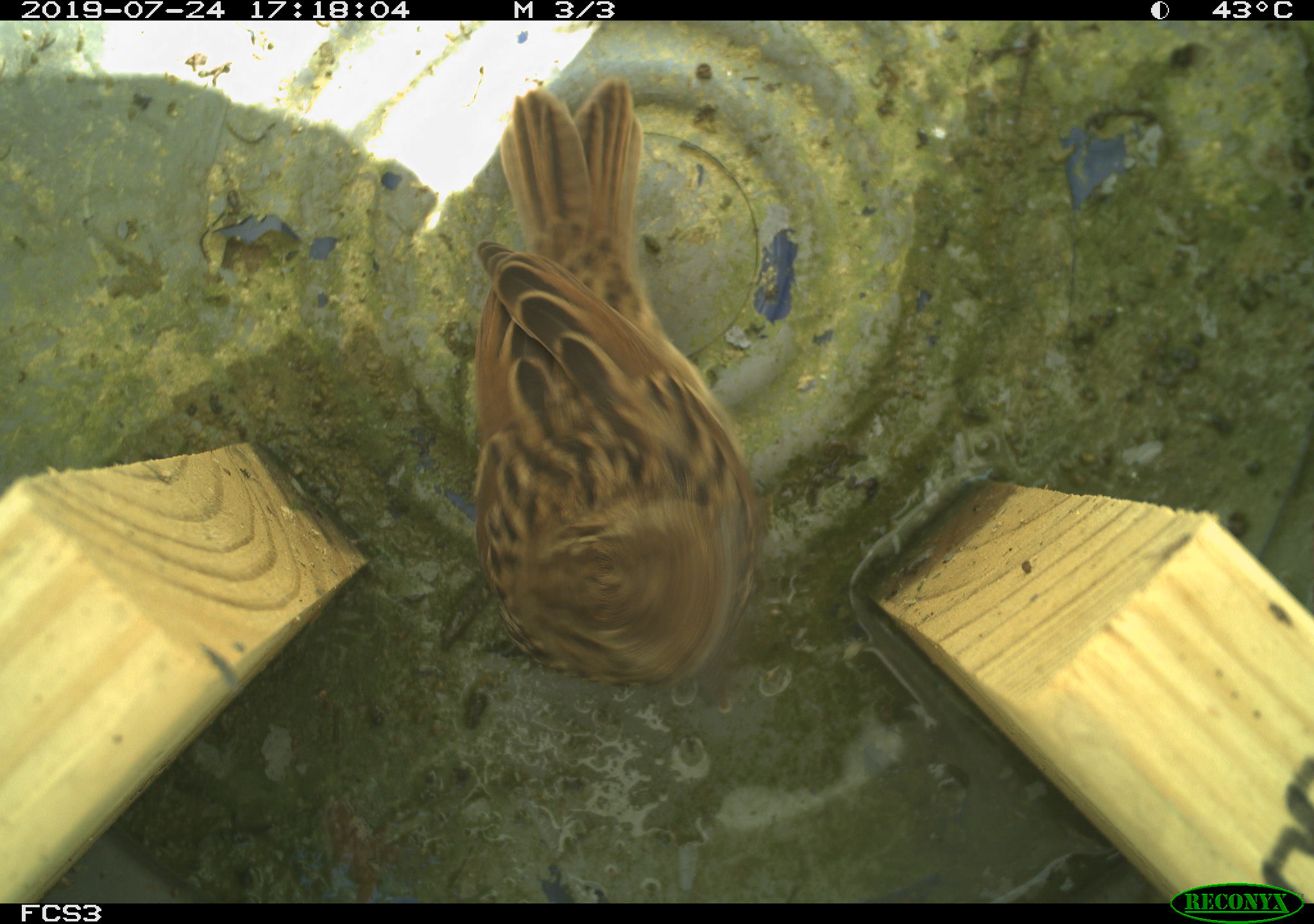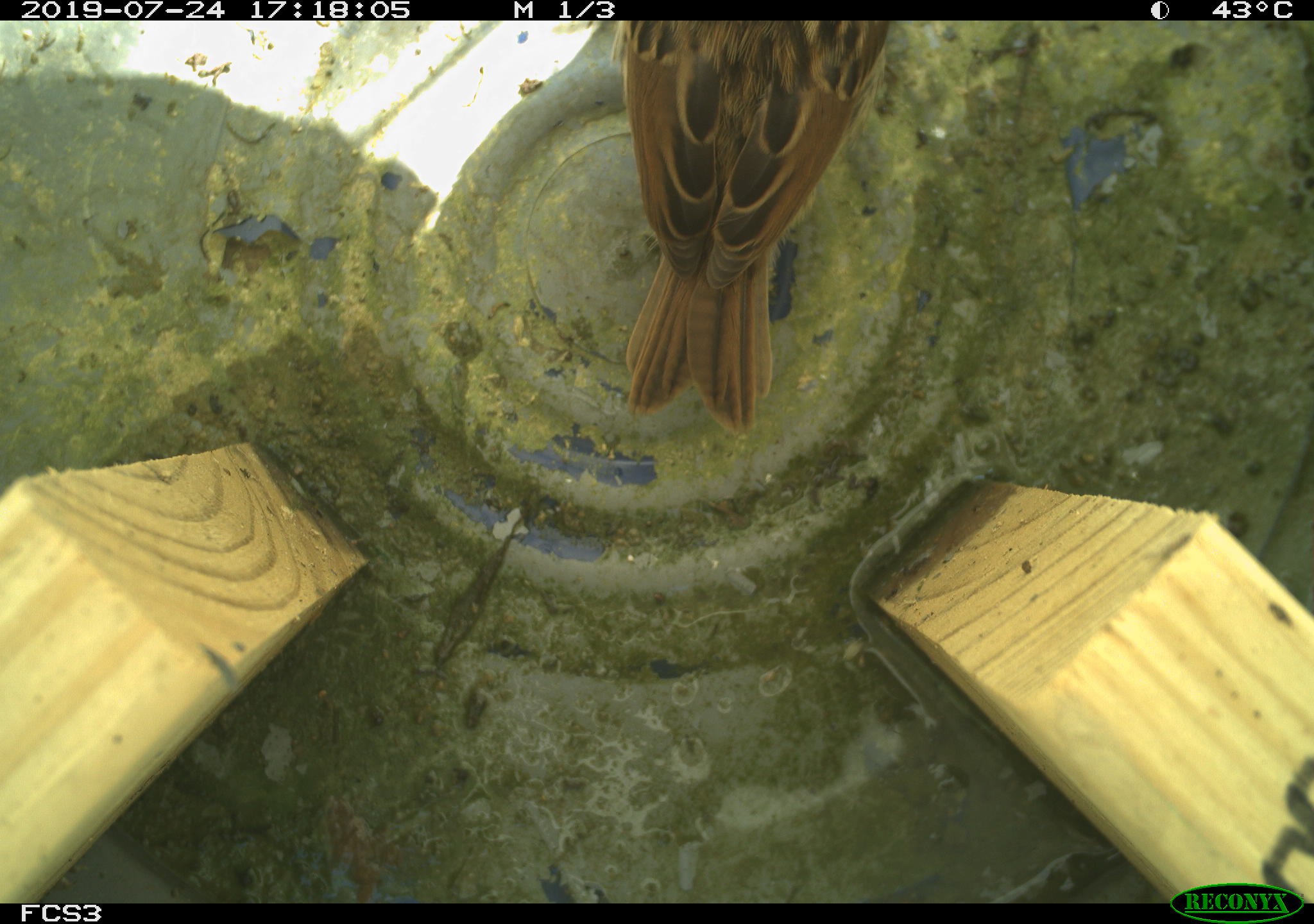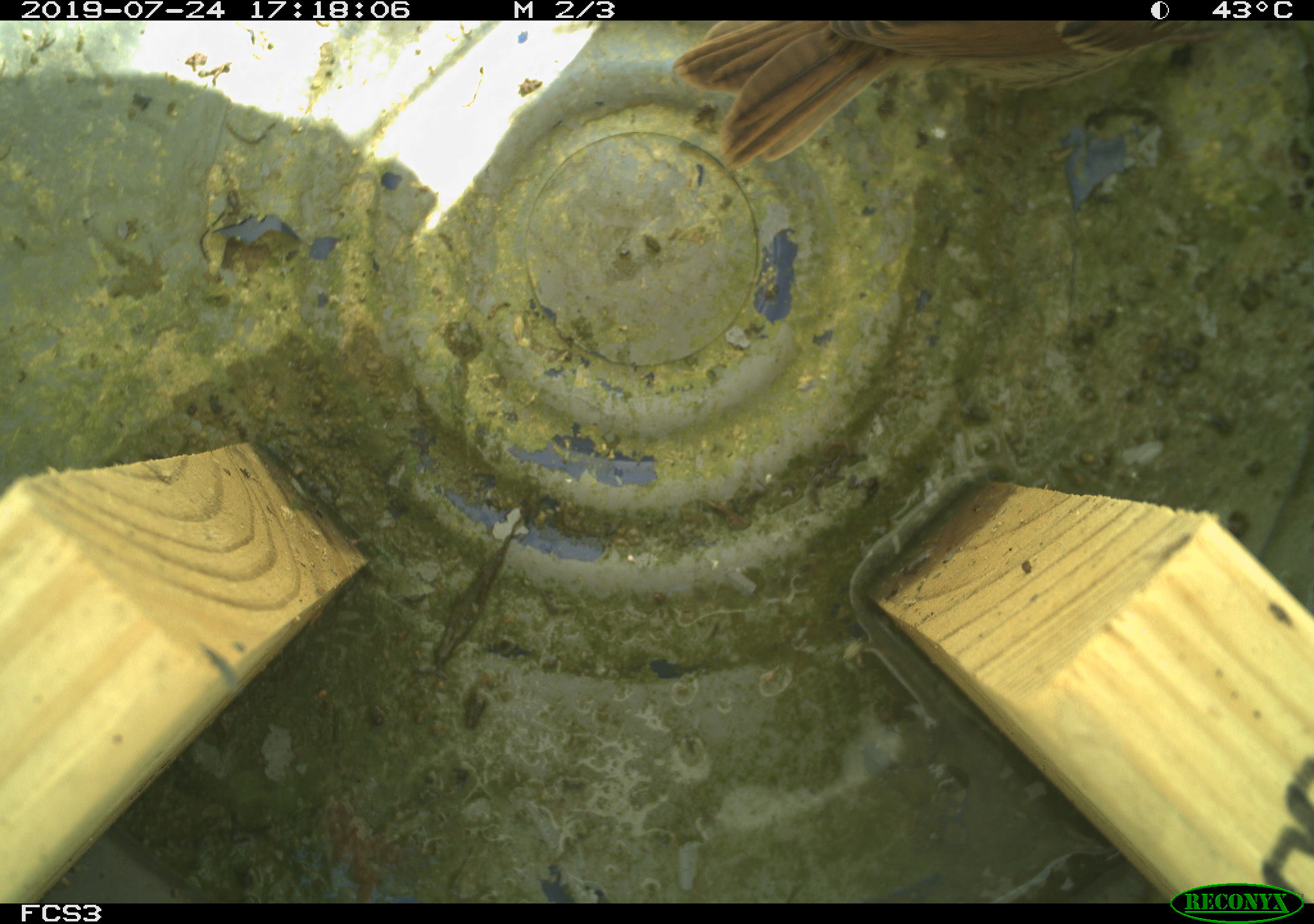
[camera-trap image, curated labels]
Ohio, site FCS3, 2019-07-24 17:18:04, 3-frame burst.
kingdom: Animalia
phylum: Chordata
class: Aves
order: Passeriformes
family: Passerellidae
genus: Melospiza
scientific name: Melospiza melodia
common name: song sparrow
Song sparrow (Melospiza melodia).